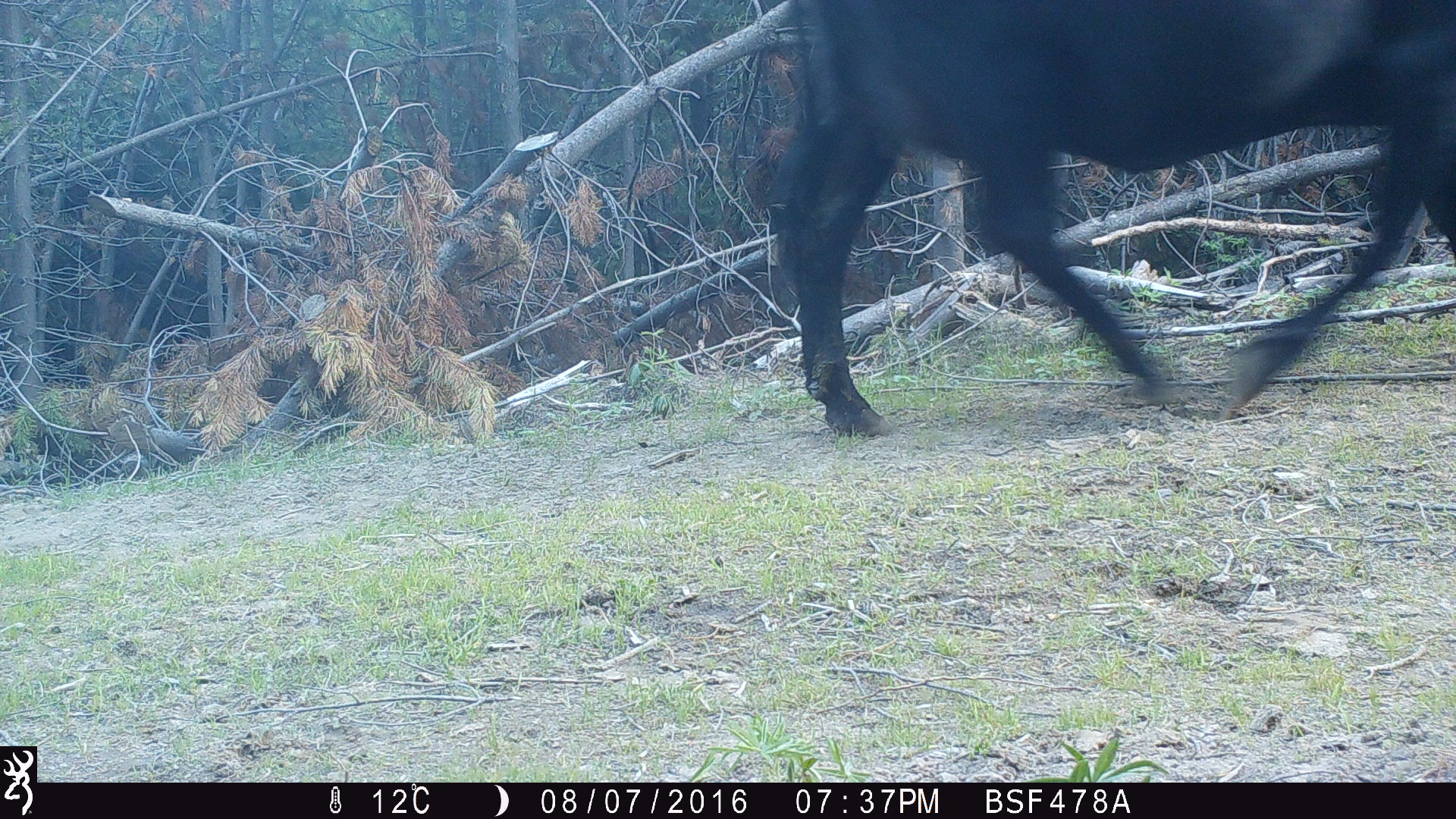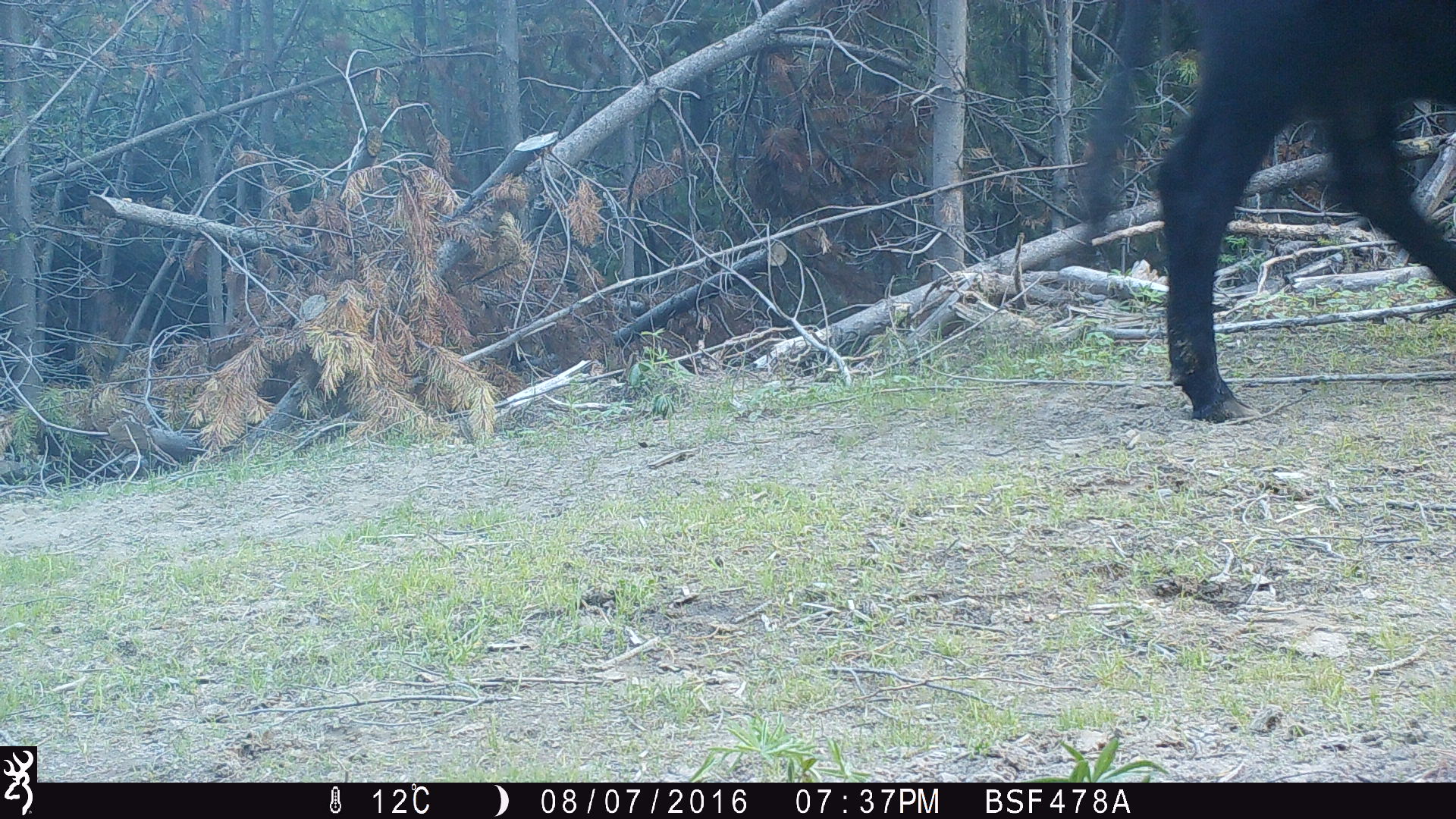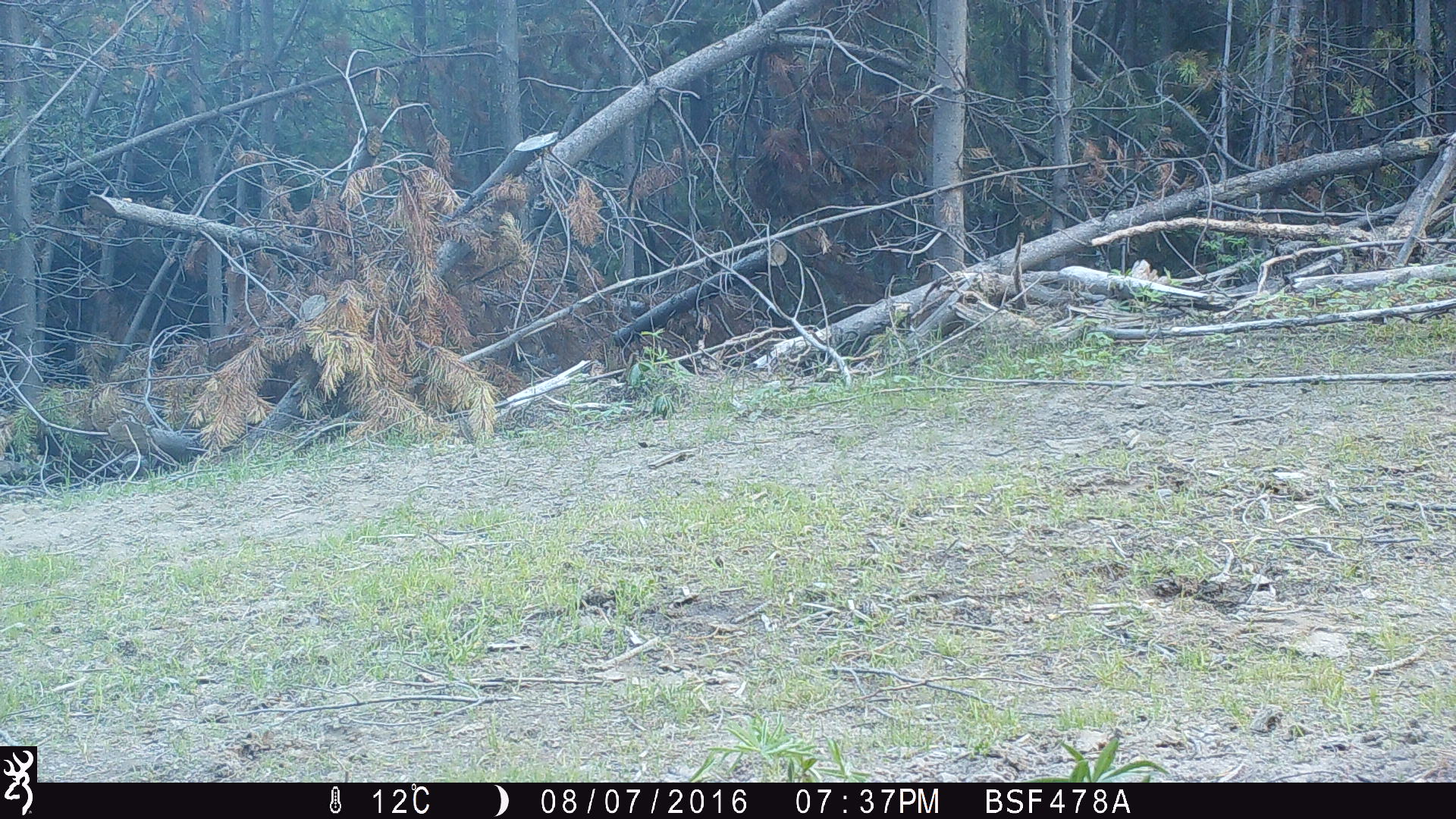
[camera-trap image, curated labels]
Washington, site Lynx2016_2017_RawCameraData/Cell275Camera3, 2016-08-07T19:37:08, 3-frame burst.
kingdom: Animalia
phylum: Chordata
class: Mammalia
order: Artiodactyla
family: Bovidae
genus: Bos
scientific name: Bos taurus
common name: domestic cattle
Domestic cattle (Bos taurus). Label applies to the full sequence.